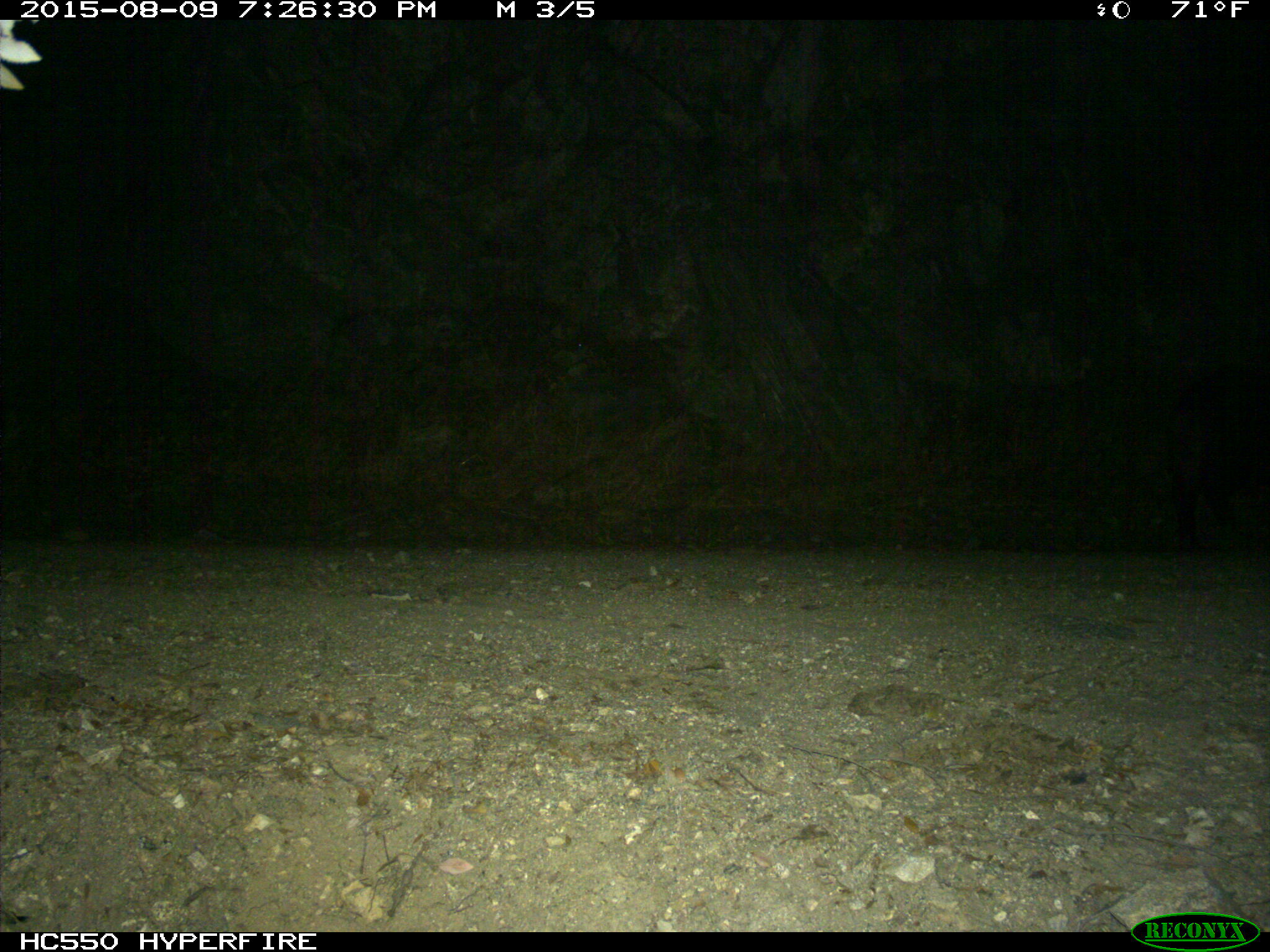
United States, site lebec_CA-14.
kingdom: Animalia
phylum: Chordata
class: Mammalia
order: Artiodactyla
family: Suidae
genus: Sus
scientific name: Sus scrofa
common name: wild boar